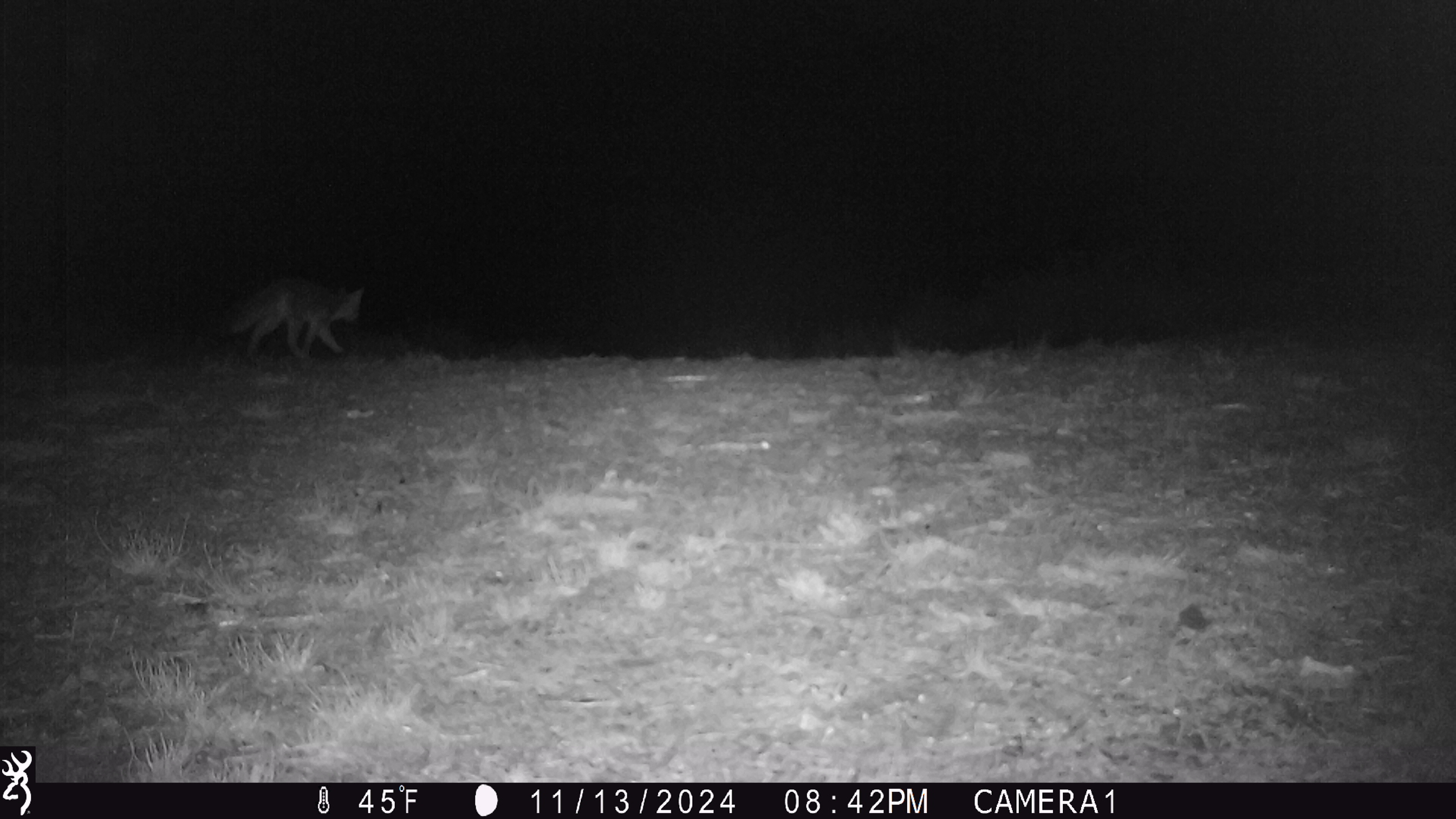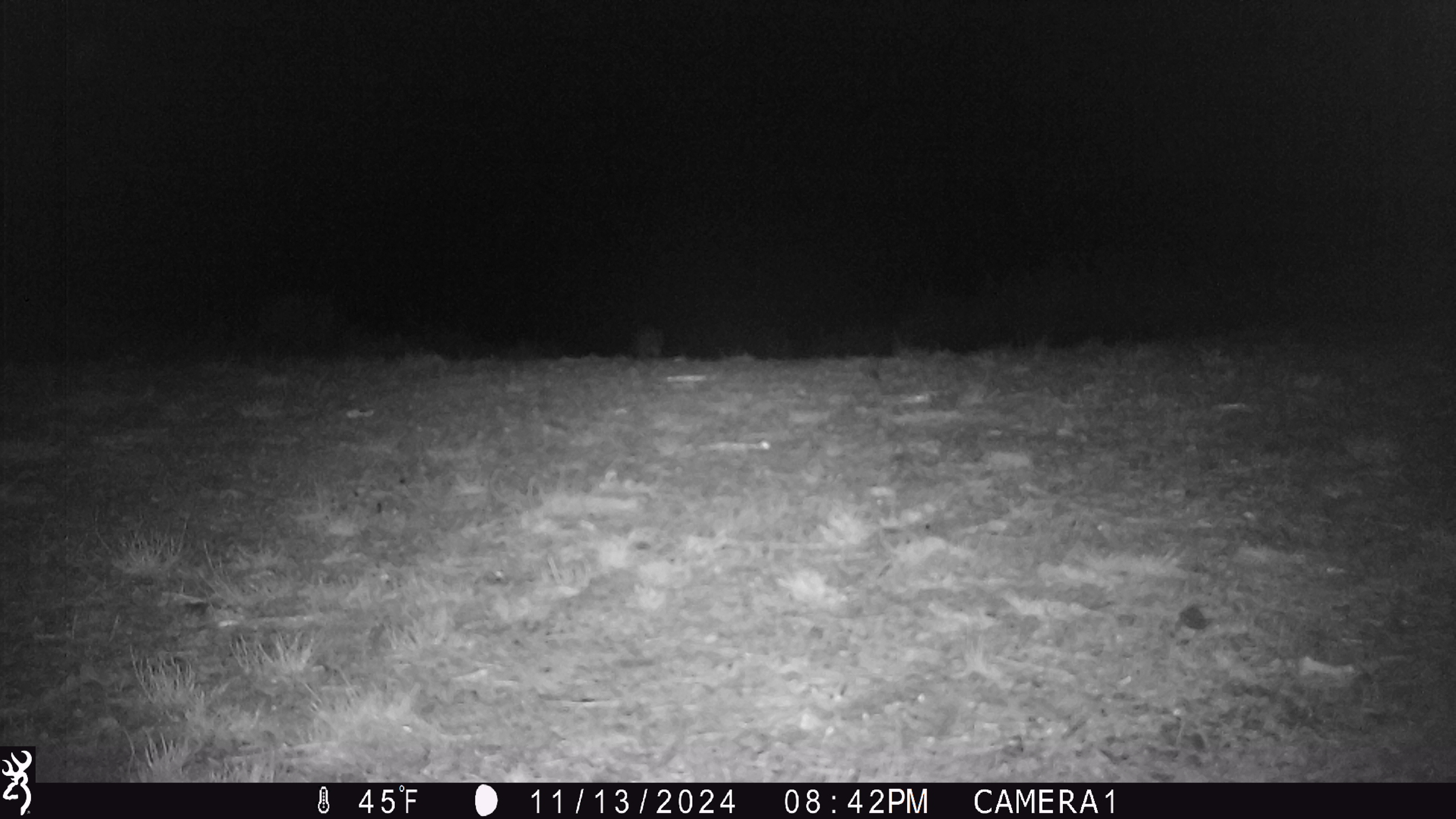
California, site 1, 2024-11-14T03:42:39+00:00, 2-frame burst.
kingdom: Animalia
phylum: Chordata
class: Mammalia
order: Carnivora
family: Canidae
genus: Urocyon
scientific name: Urocyon cinereoargenteus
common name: gray fox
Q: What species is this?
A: Gray fox (Urocyon cinereoargenteus).